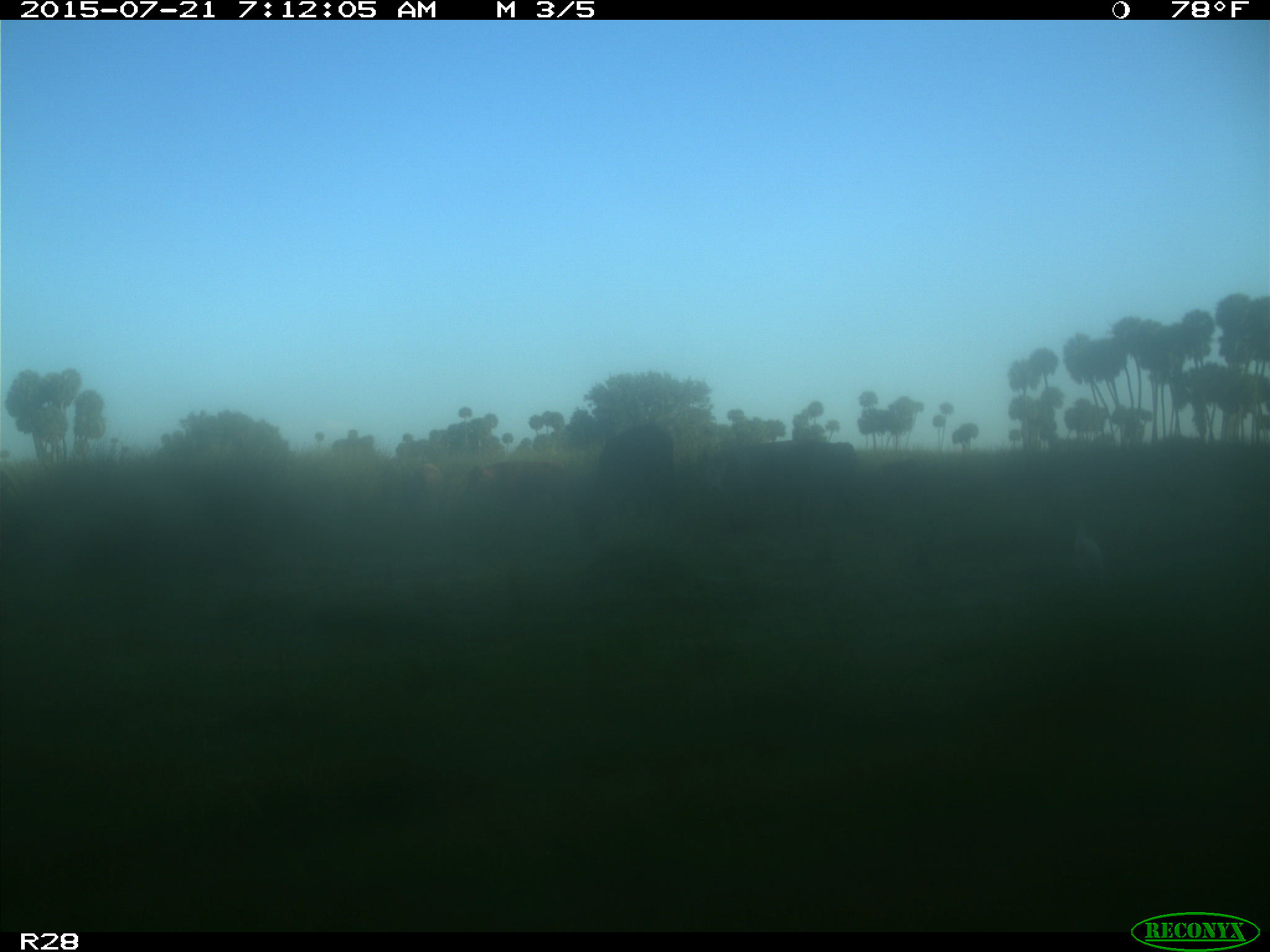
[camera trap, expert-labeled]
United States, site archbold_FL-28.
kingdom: Animalia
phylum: Chordata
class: Mammalia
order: Artiodactyla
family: Bovidae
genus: Bos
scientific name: Bos taurus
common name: domestic cow